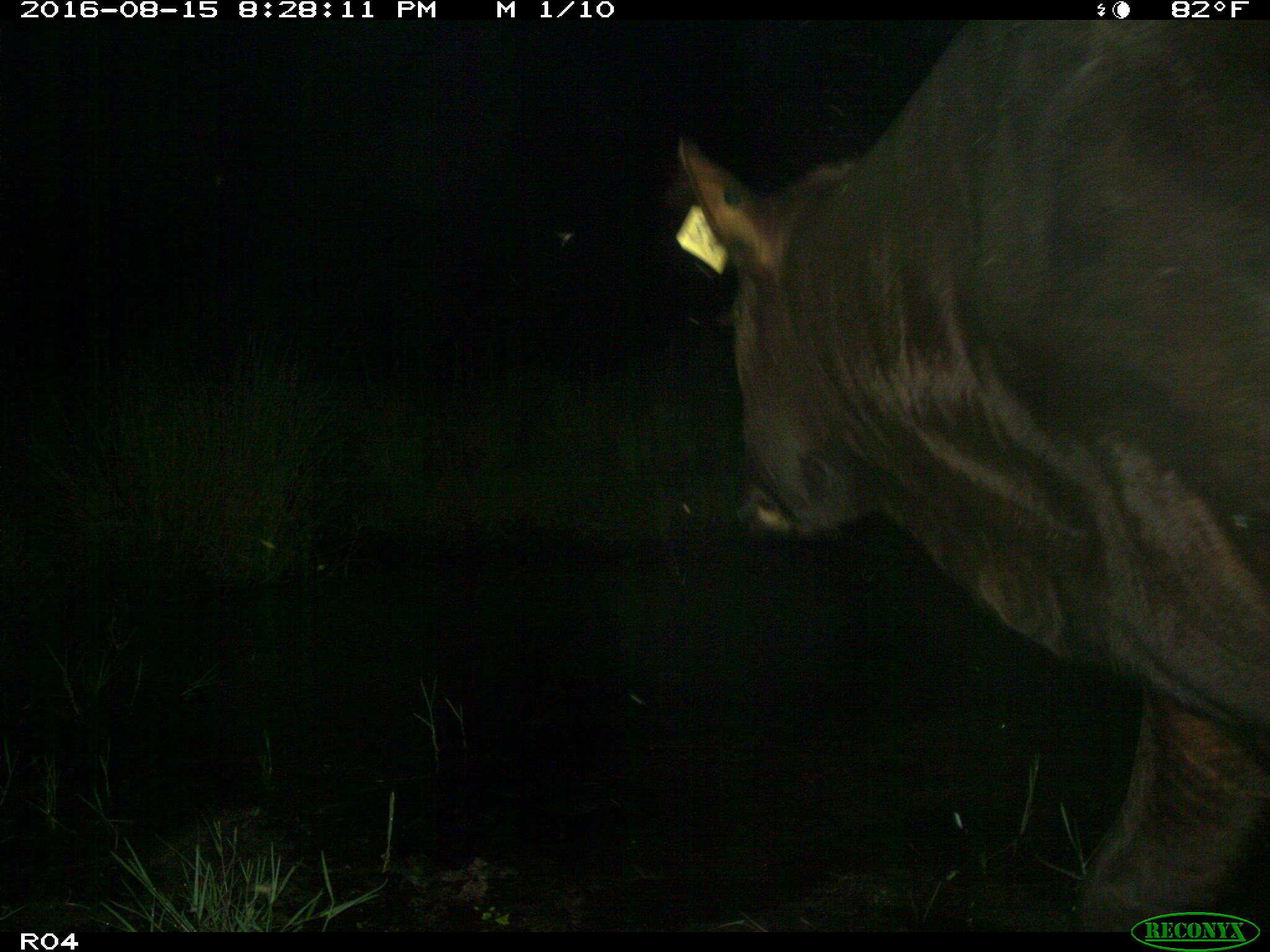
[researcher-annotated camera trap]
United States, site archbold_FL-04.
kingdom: Animalia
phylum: Chordata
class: Mammalia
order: Artiodactyla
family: Bovidae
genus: Bos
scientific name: Bos taurus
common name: domestic cow